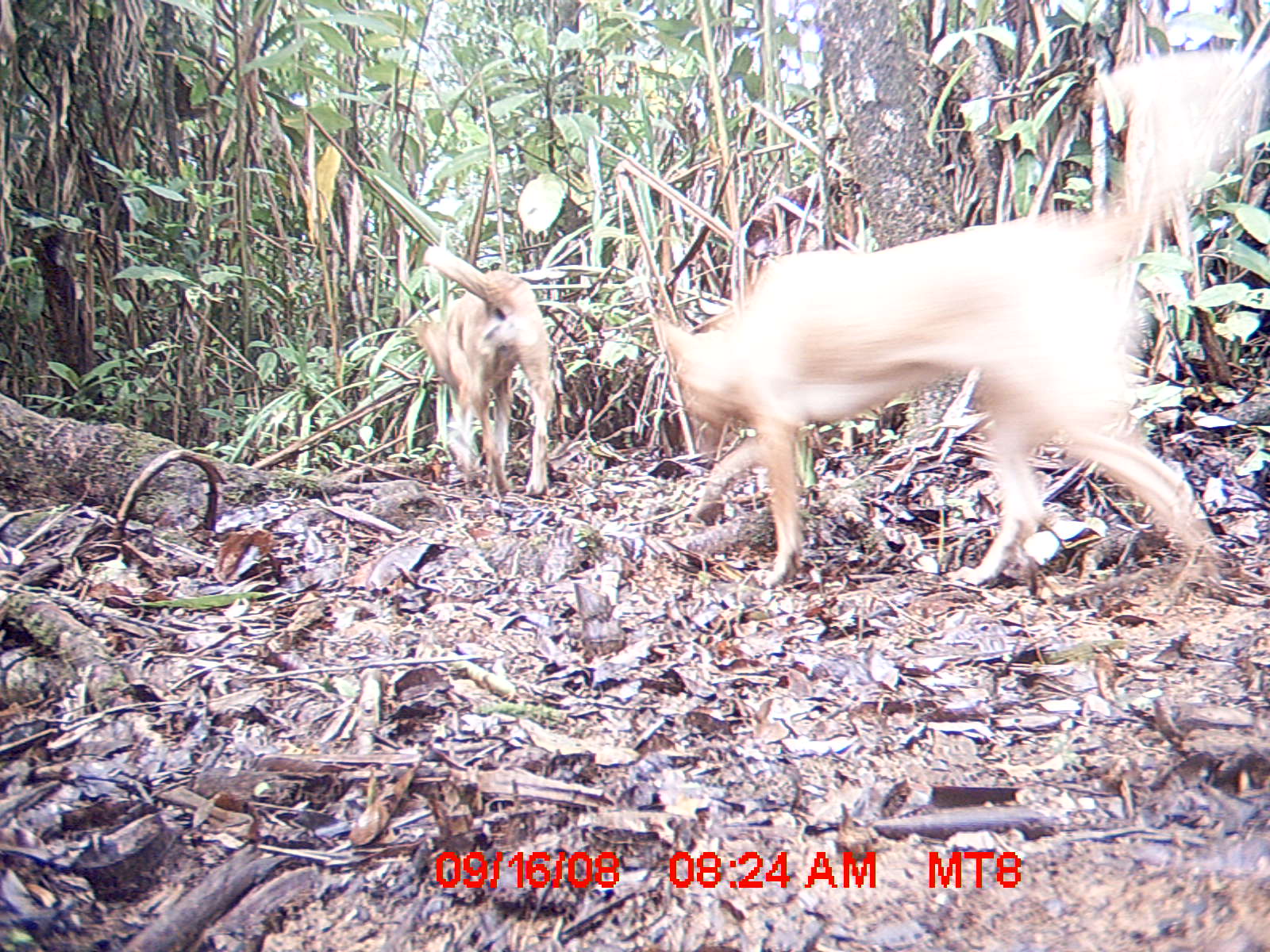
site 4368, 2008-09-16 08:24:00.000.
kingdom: Animalia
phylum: Chordata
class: Mammalia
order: Carnivora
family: Canidae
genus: Canis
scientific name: Canis familiaris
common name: domestic dog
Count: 2.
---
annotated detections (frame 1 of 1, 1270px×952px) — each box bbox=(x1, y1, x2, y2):
canis familiaris: bbox=(646, 49, 1253, 580); bbox=(412, 247, 553, 494)